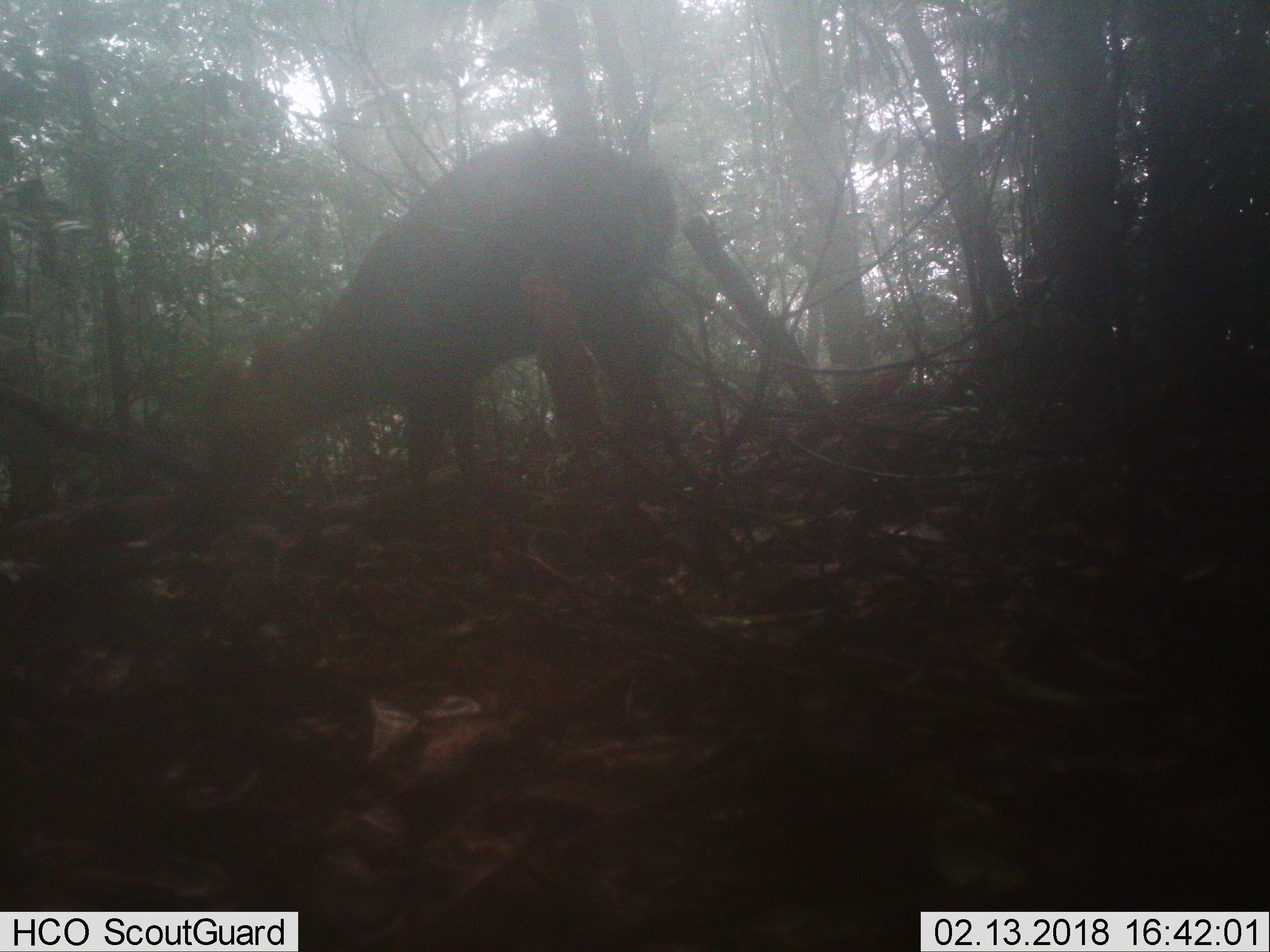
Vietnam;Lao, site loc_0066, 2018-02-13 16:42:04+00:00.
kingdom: Animalia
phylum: Chordata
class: Mammalia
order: Artiodactyla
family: Cervidae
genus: Muntiacus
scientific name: Muntiacus rooseveltorum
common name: roosevelt's muntjac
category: roosevelts muntjac group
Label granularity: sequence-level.